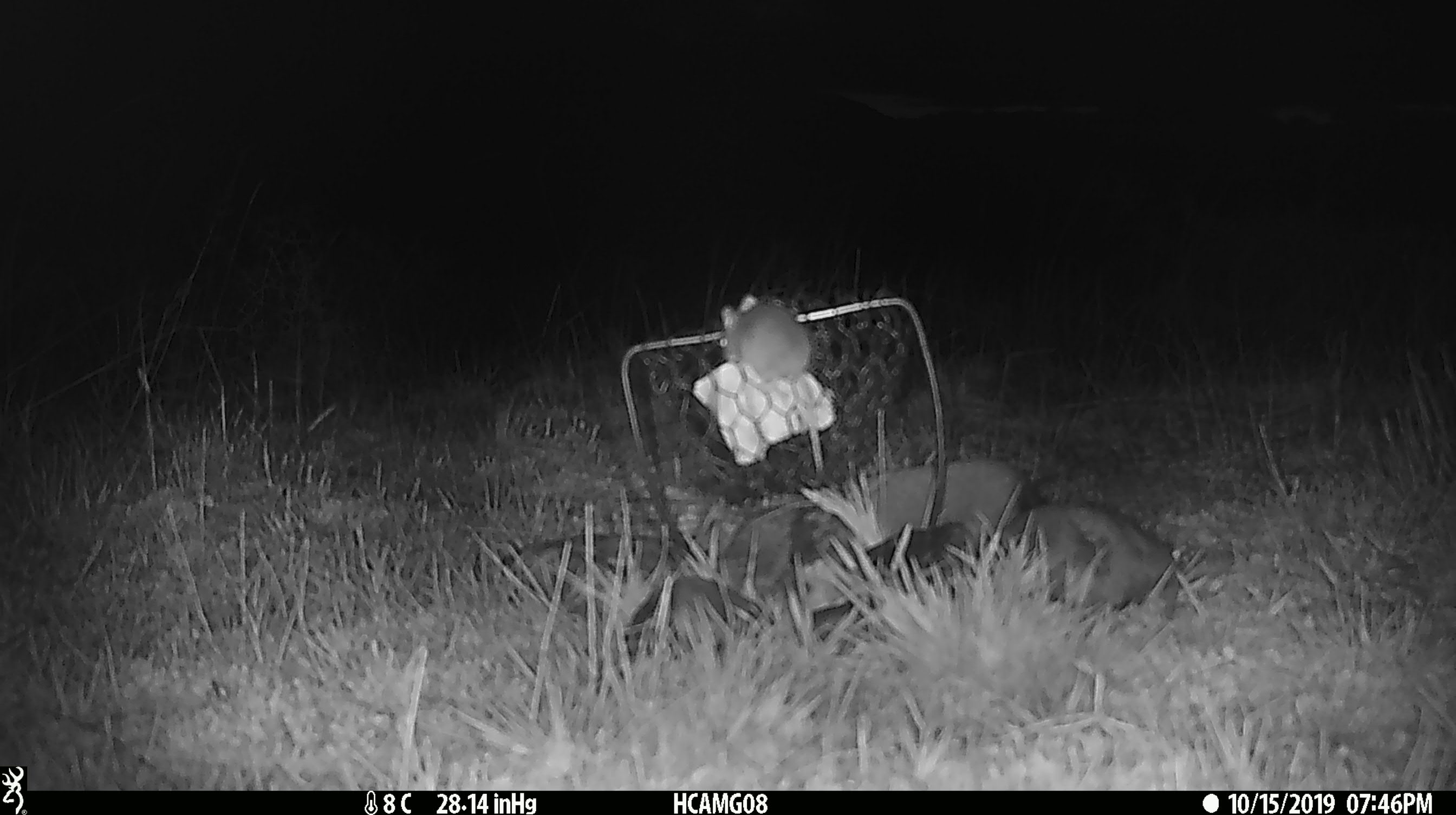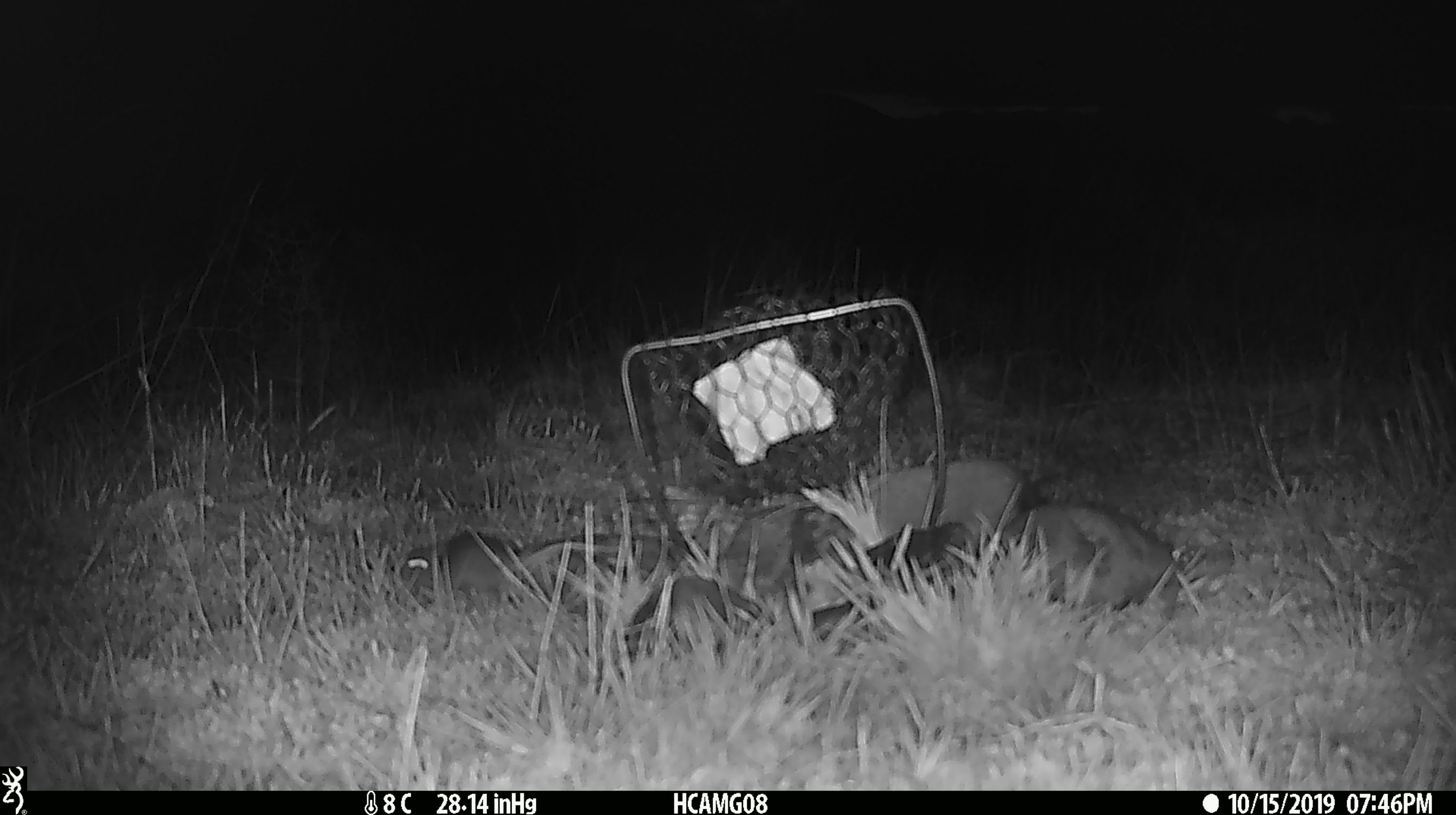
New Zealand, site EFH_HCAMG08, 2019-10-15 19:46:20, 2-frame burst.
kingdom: Animalia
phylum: Chordata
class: Mammalia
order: Rodentia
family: Muridae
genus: Mus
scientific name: Mus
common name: mouse